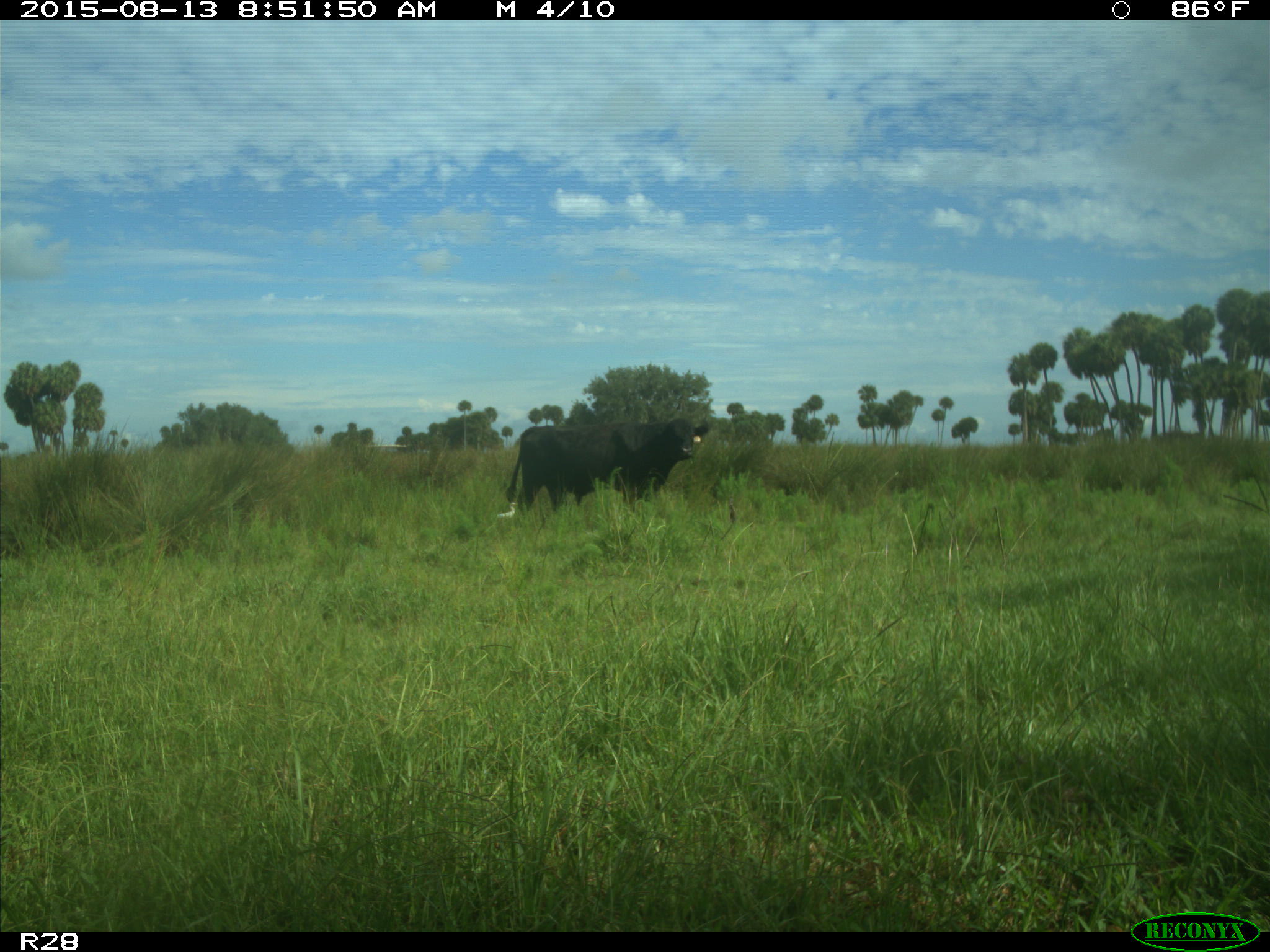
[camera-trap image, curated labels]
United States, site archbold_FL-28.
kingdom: Animalia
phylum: Chordata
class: Mammalia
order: Artiodactyla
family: Bovidae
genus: Bos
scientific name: Bos taurus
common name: domestic cow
Bos taurus (domestic cow).